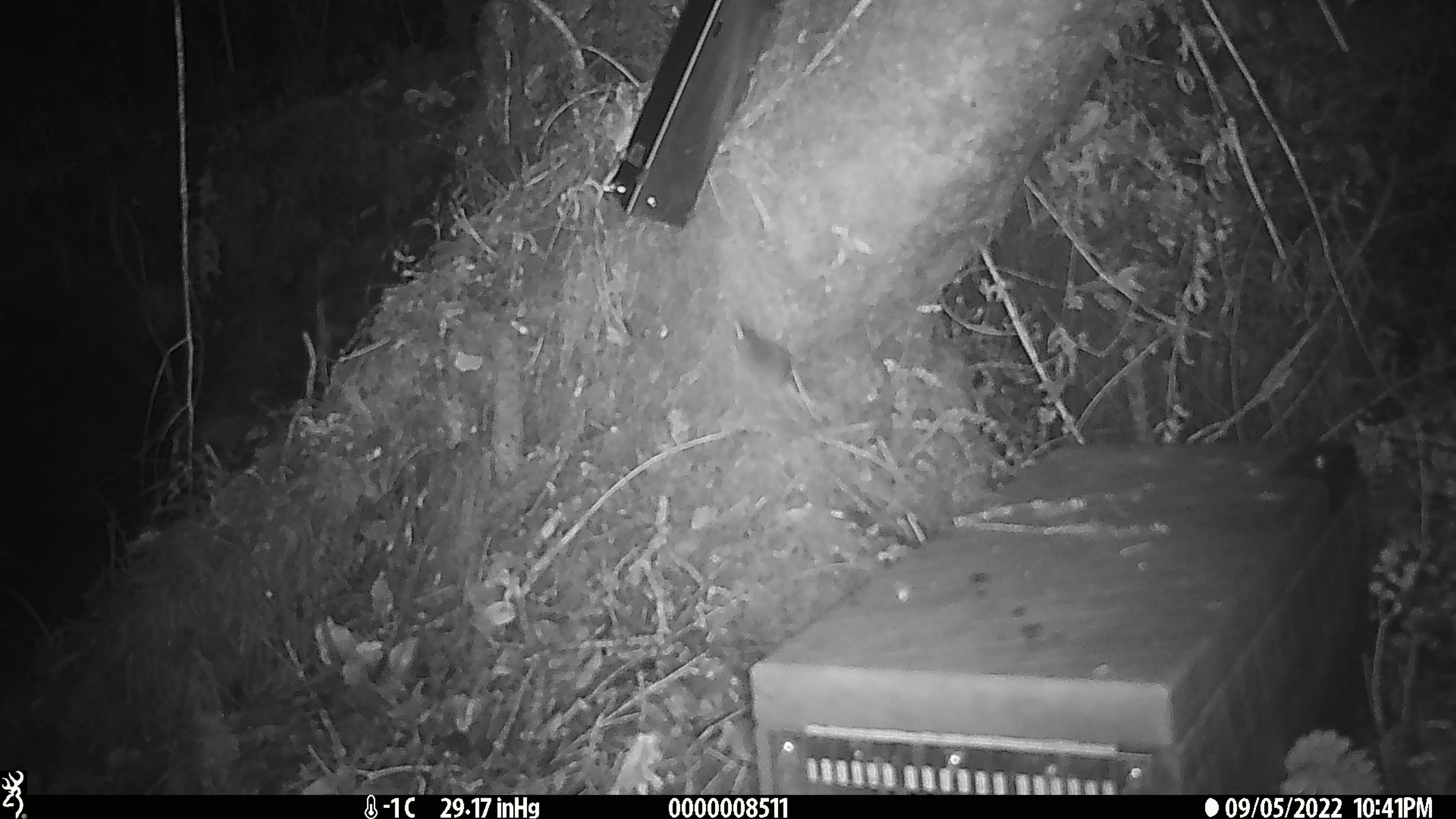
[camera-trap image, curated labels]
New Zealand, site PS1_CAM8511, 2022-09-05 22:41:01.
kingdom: Animalia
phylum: Chordata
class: Mammalia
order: Rodentia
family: Muridae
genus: Mus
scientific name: Mus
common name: mouse